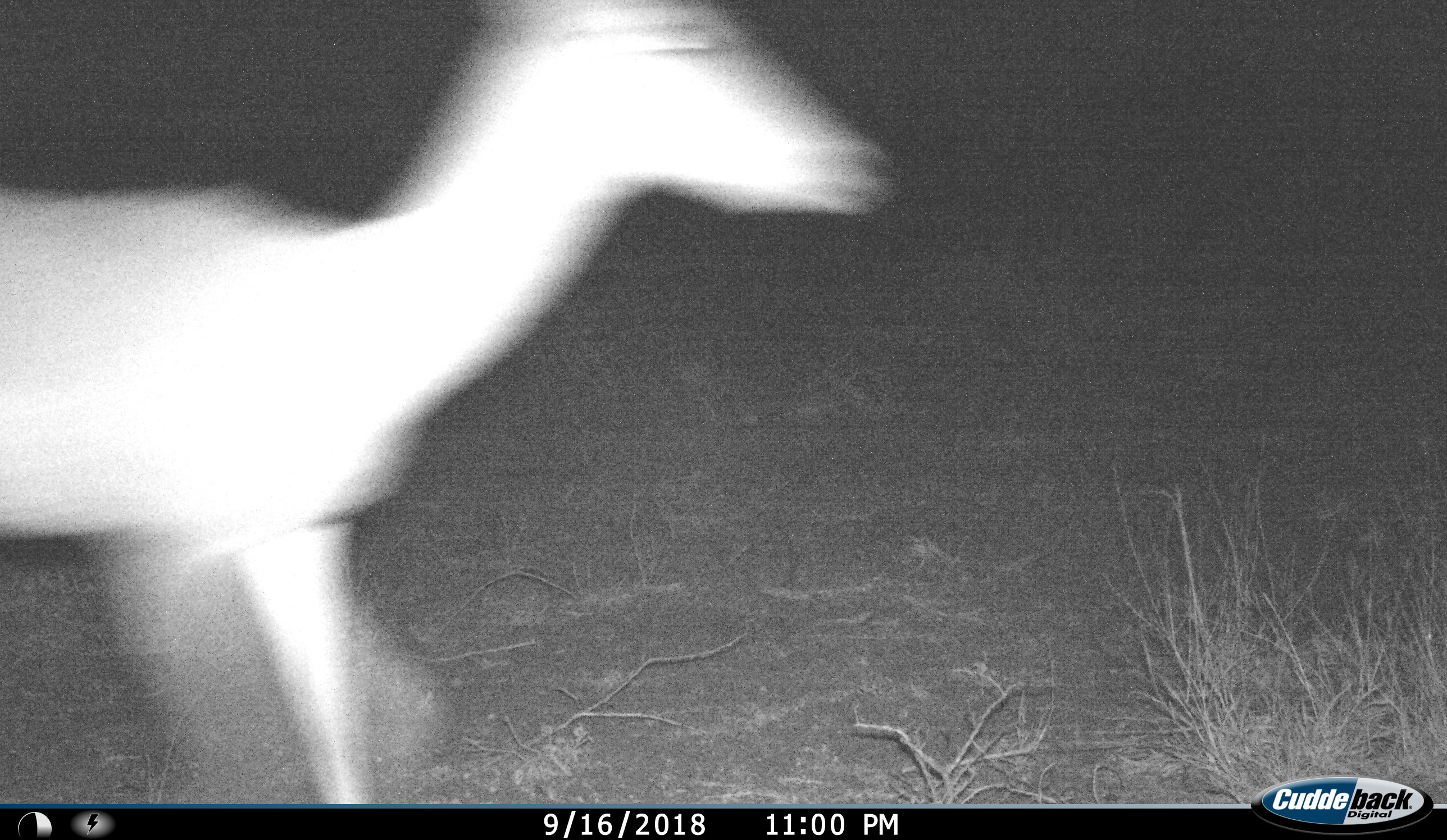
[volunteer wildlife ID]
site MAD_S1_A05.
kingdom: Animalia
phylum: Chordata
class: Mammalia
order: Artiodactyla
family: Bovidae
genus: Aepyceros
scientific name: Aepyceros melampus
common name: impala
Impala (Aepyceros melampus), count 1. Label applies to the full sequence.